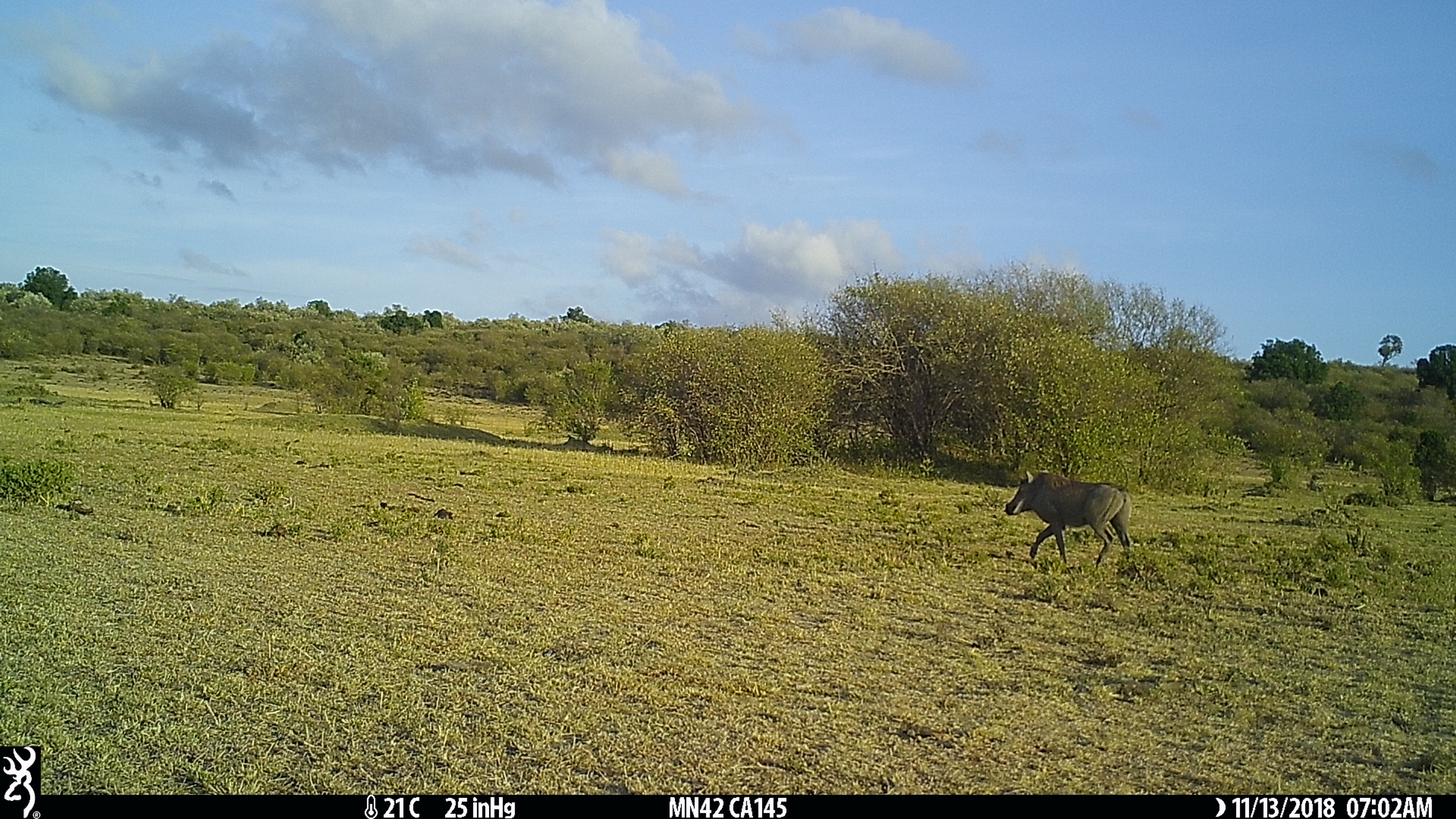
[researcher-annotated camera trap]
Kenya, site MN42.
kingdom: Animalia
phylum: Chordata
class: Mammalia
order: Artiodactyla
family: Suidae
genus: Phacochoerus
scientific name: Phacochoerus africanus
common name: common warthog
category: warthog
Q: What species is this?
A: Warthog (common warthog) (Phacochoerus africanus).